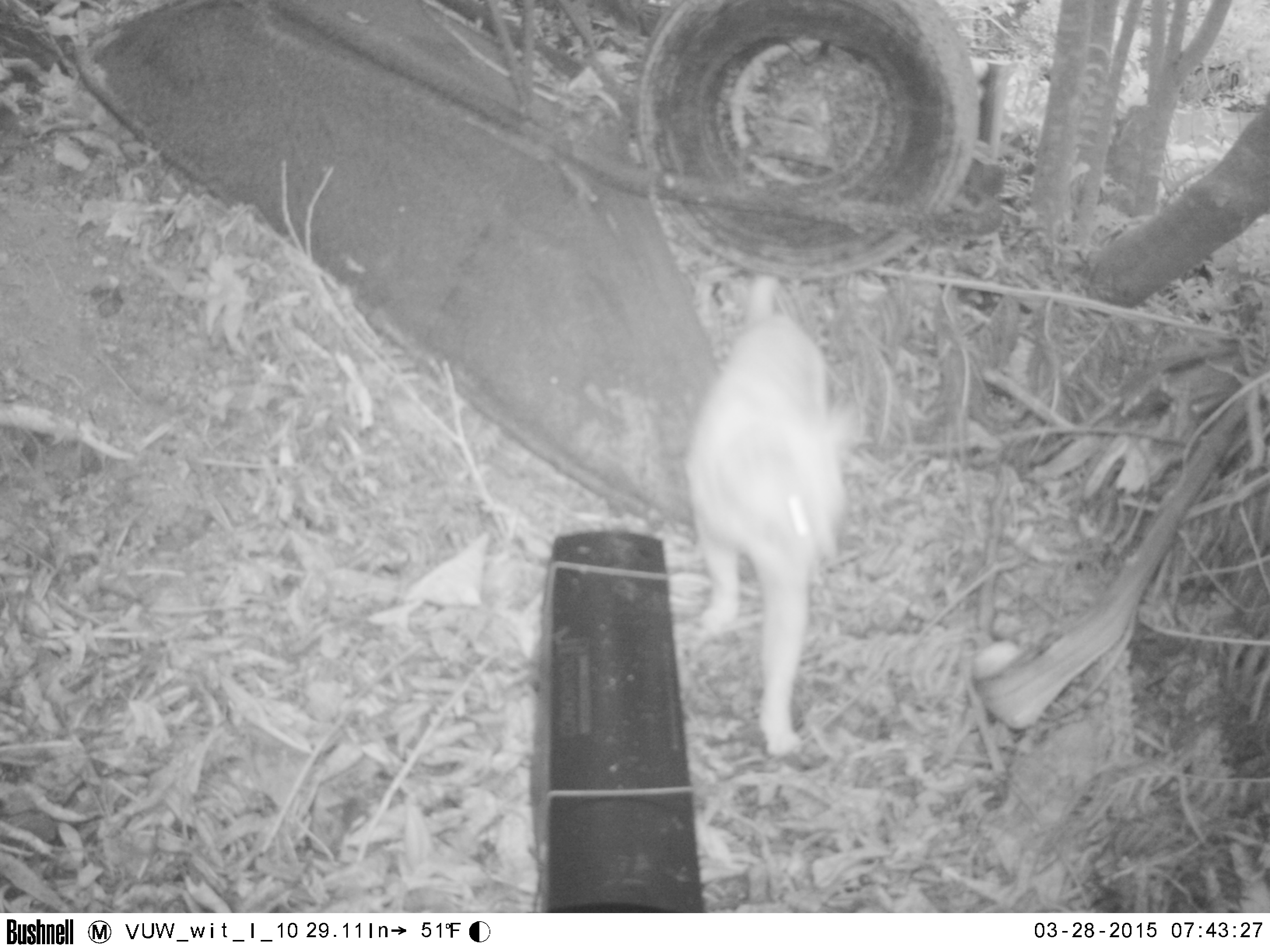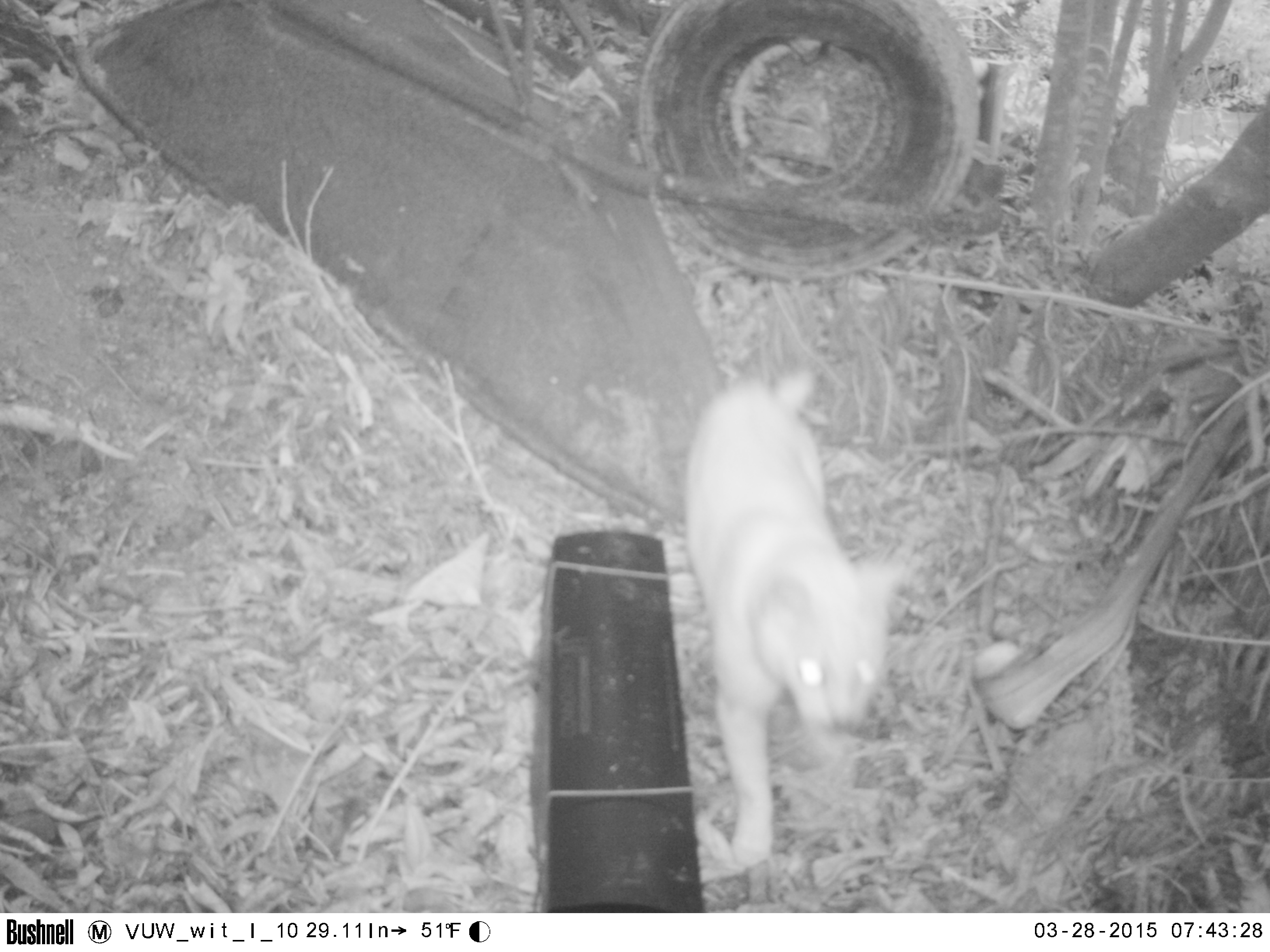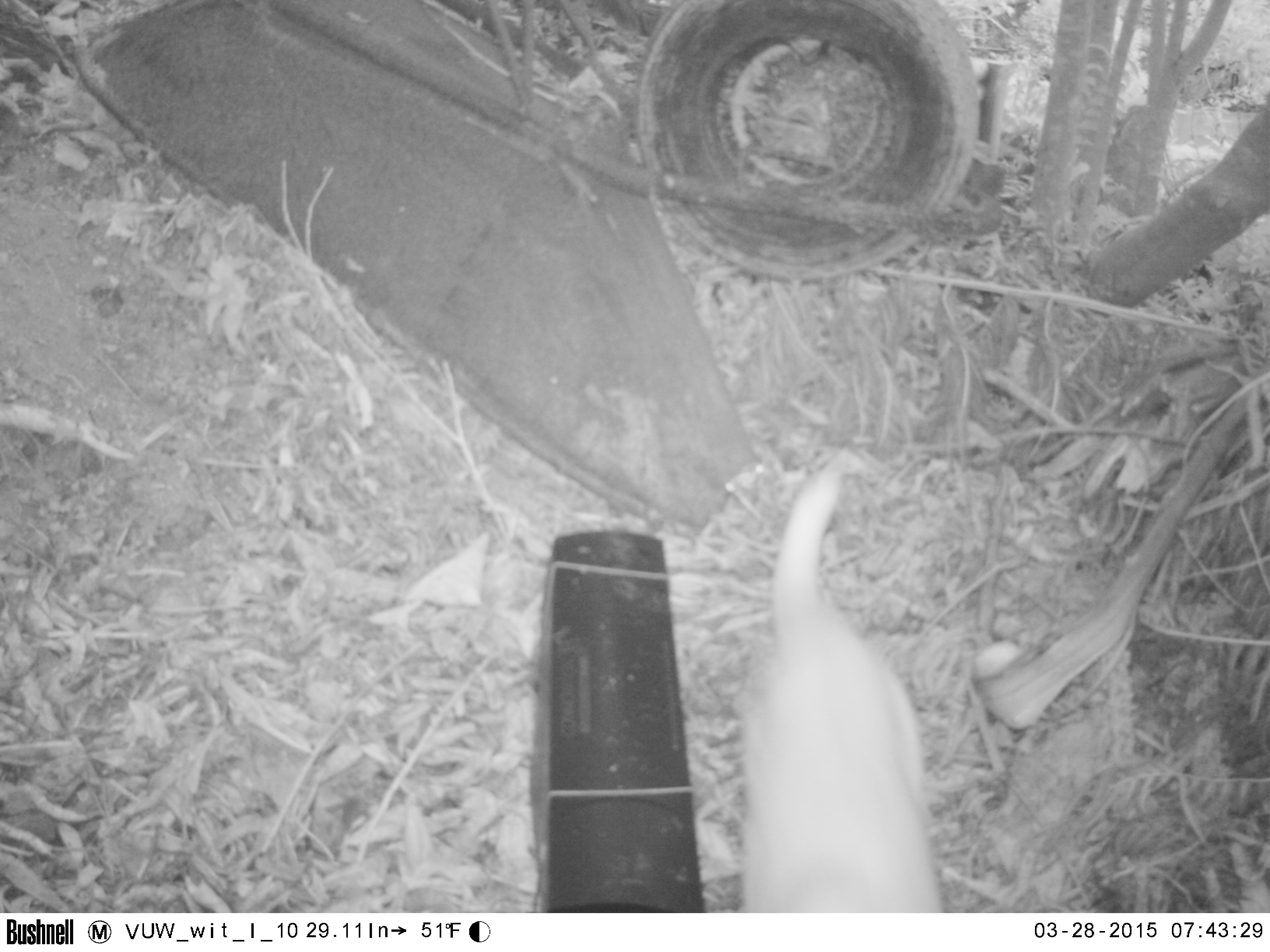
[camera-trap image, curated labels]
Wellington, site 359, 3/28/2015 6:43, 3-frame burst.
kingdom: Animalia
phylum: Chordata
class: Mammalia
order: Carnivora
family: Felidae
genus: Felis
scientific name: Felis catus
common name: cat